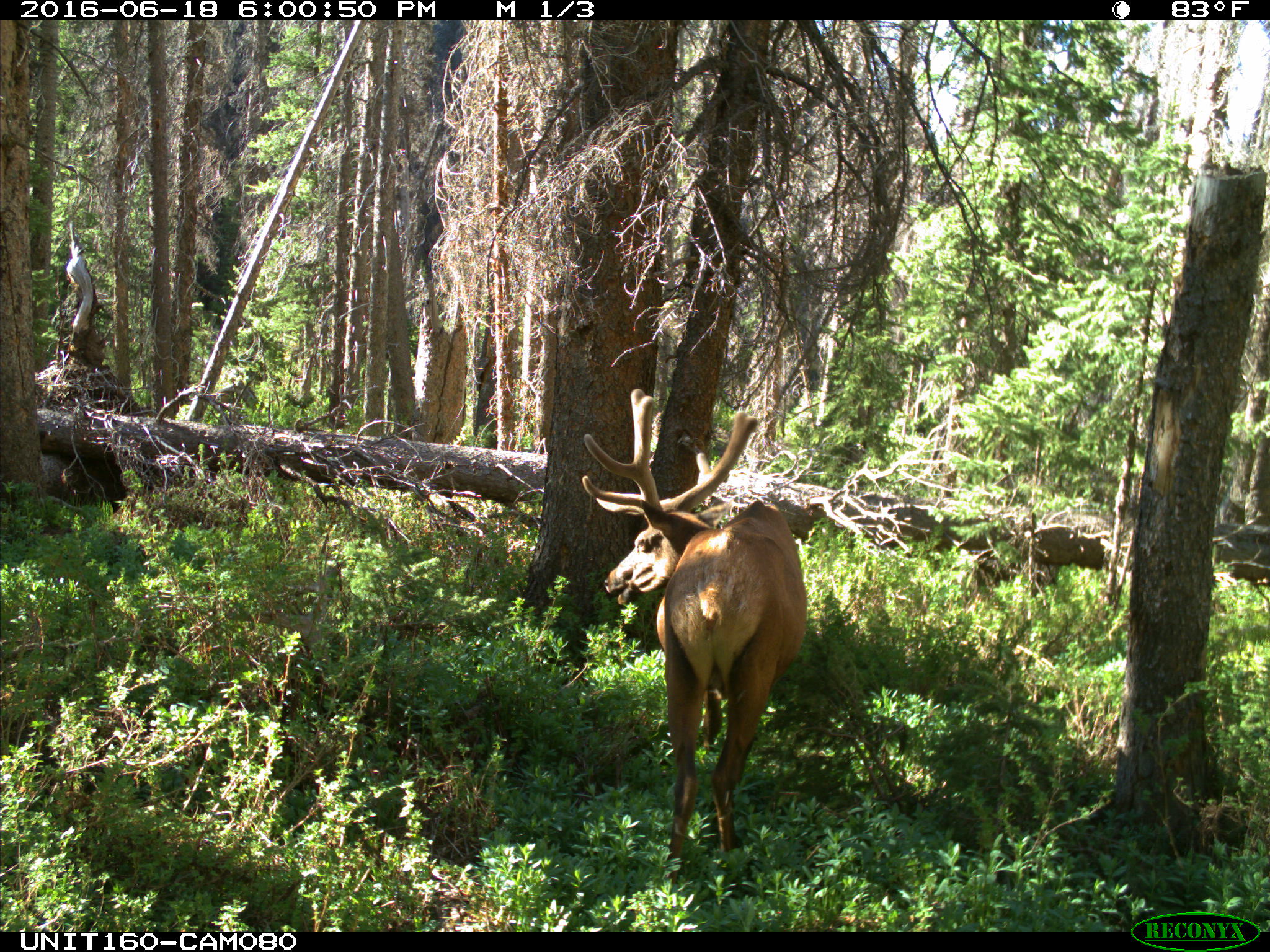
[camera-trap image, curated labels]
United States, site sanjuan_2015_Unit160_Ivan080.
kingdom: Animalia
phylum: Chordata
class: Mammalia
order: Artiodactyla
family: Cervidae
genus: Cervus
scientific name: Cervus elaphus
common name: red deer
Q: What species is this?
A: Cervus elaphus (red deer).